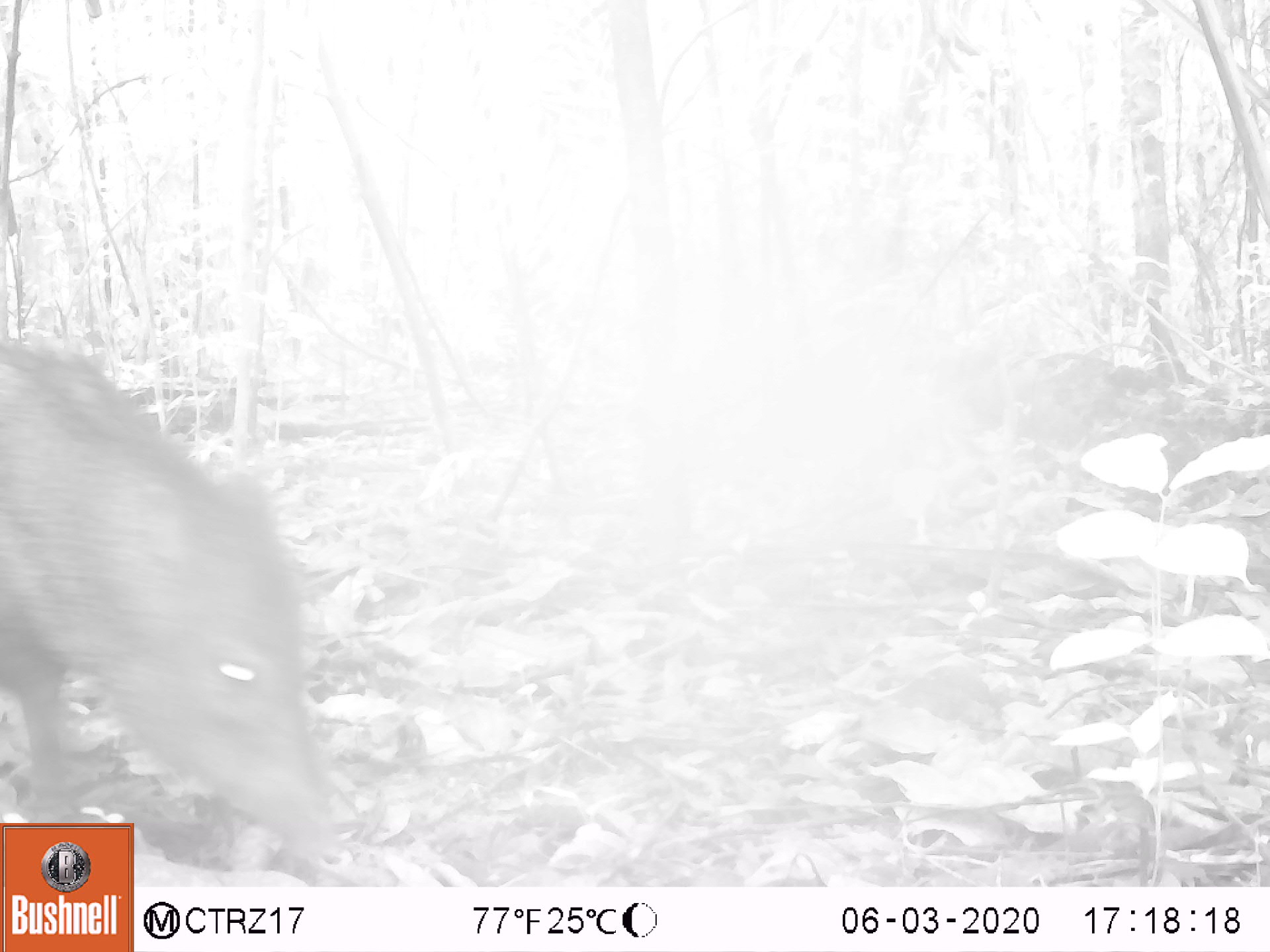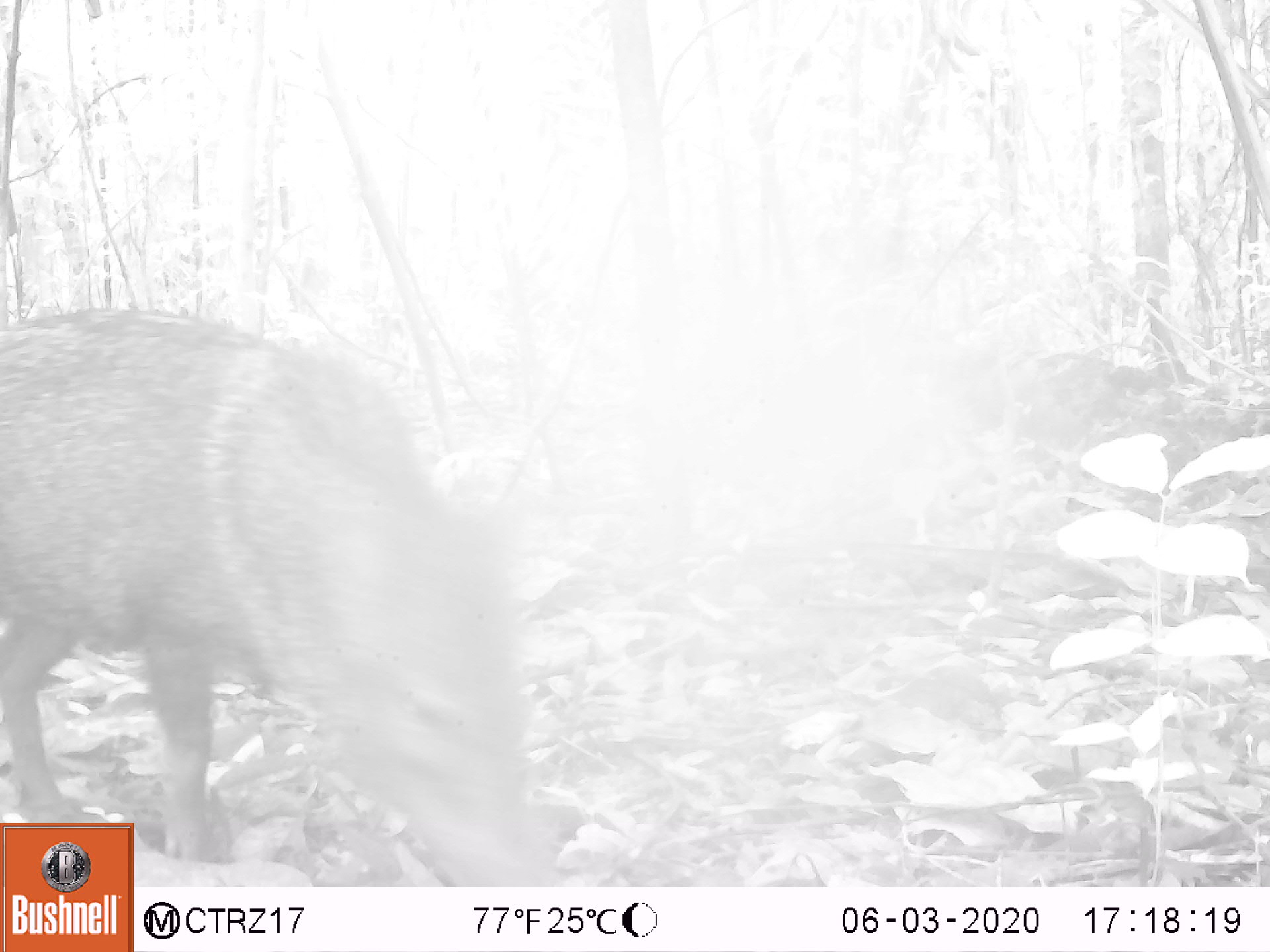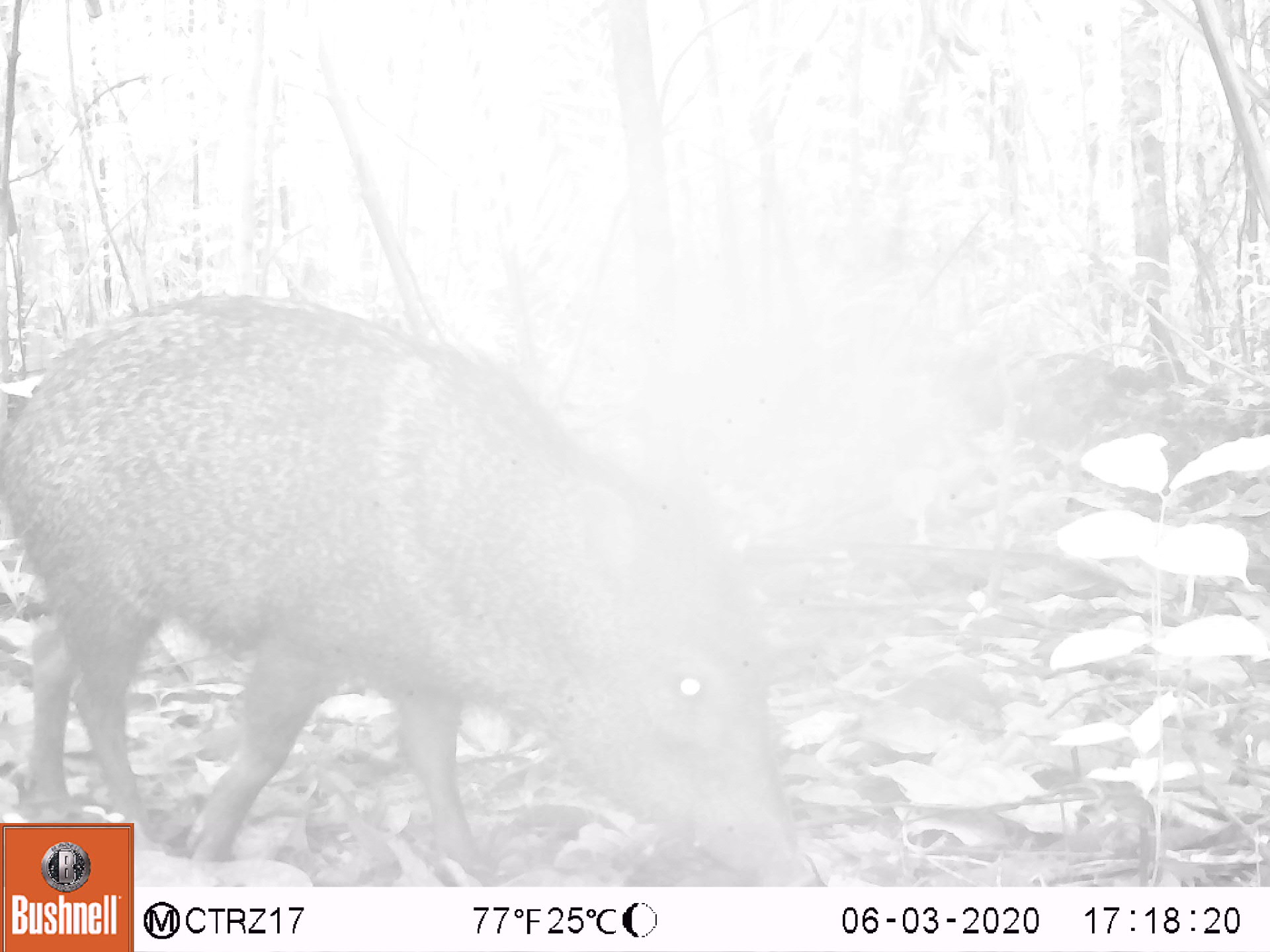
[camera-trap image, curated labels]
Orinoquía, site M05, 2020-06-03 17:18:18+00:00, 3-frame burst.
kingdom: Animalia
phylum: Chordata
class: Mammalia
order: Artiodactyla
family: Tayassuidae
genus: Pecari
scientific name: Pecari tajacu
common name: collared peccary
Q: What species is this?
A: Collared peccary (Pecari tajacu).